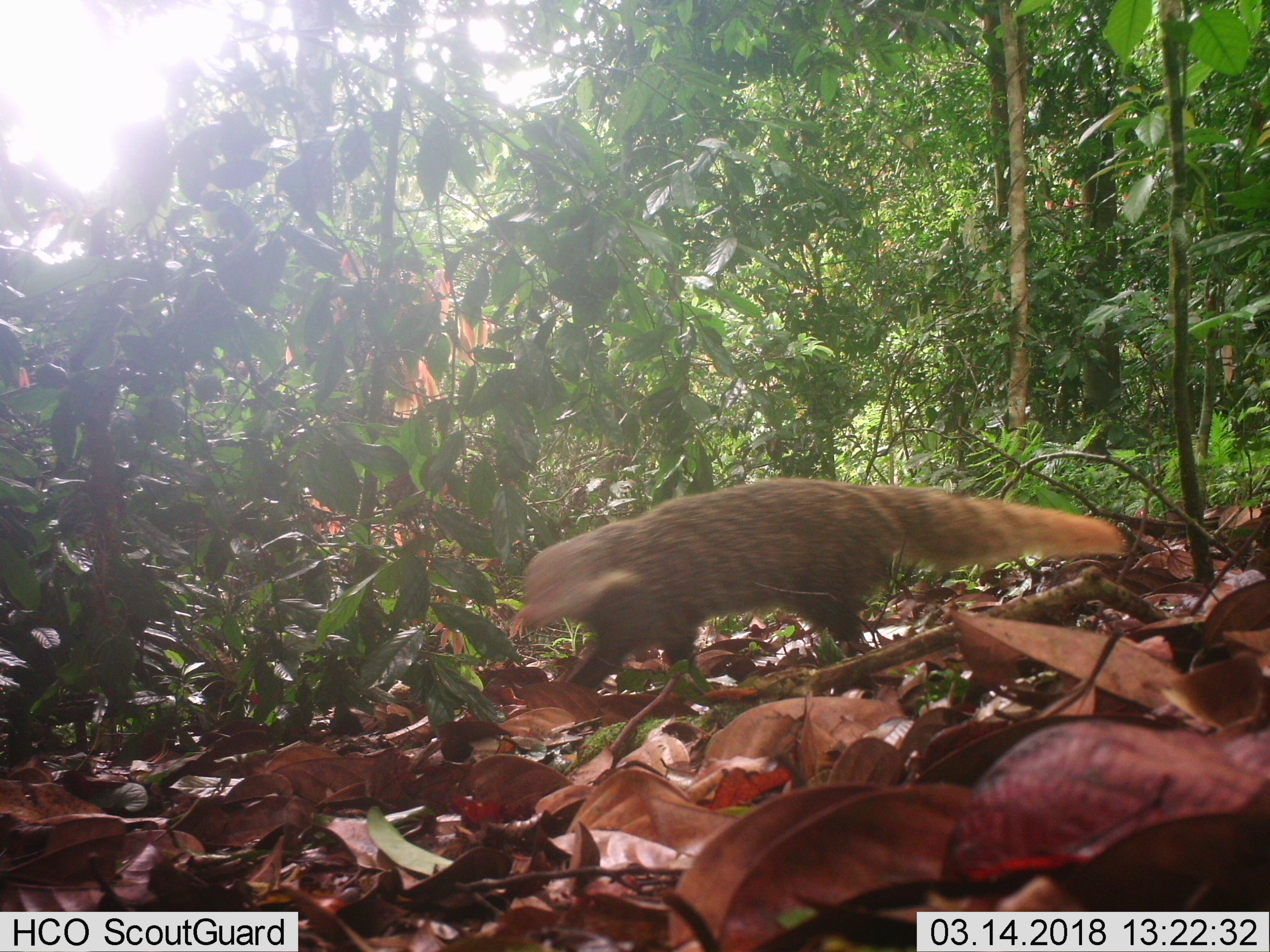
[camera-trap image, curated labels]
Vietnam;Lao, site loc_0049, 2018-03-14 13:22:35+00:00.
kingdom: Animalia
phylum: Chordata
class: Mammalia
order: Carnivora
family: Herpestidae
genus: Urva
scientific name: Urva urva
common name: crab-eating mongoose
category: crab eating mongoose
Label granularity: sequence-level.